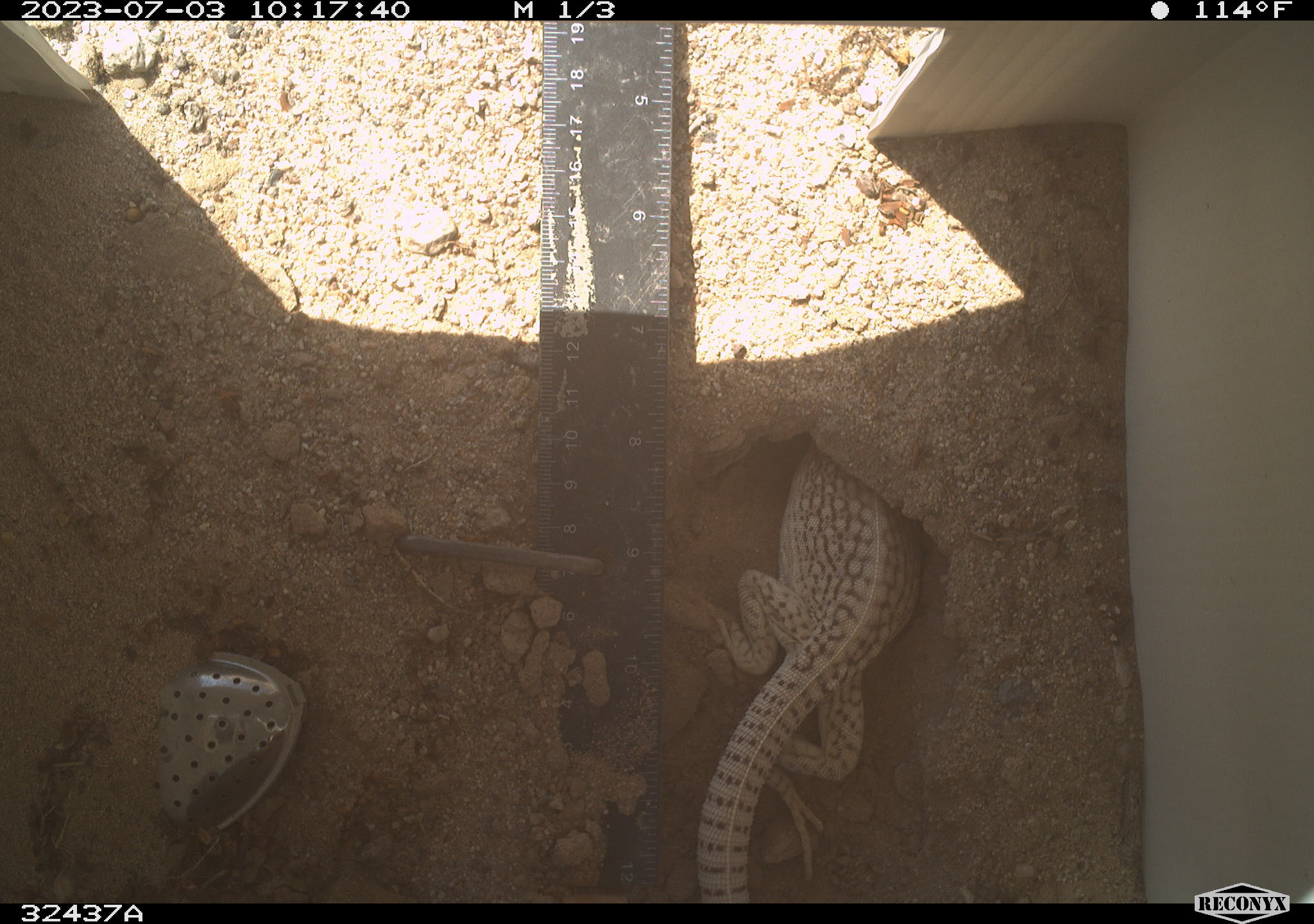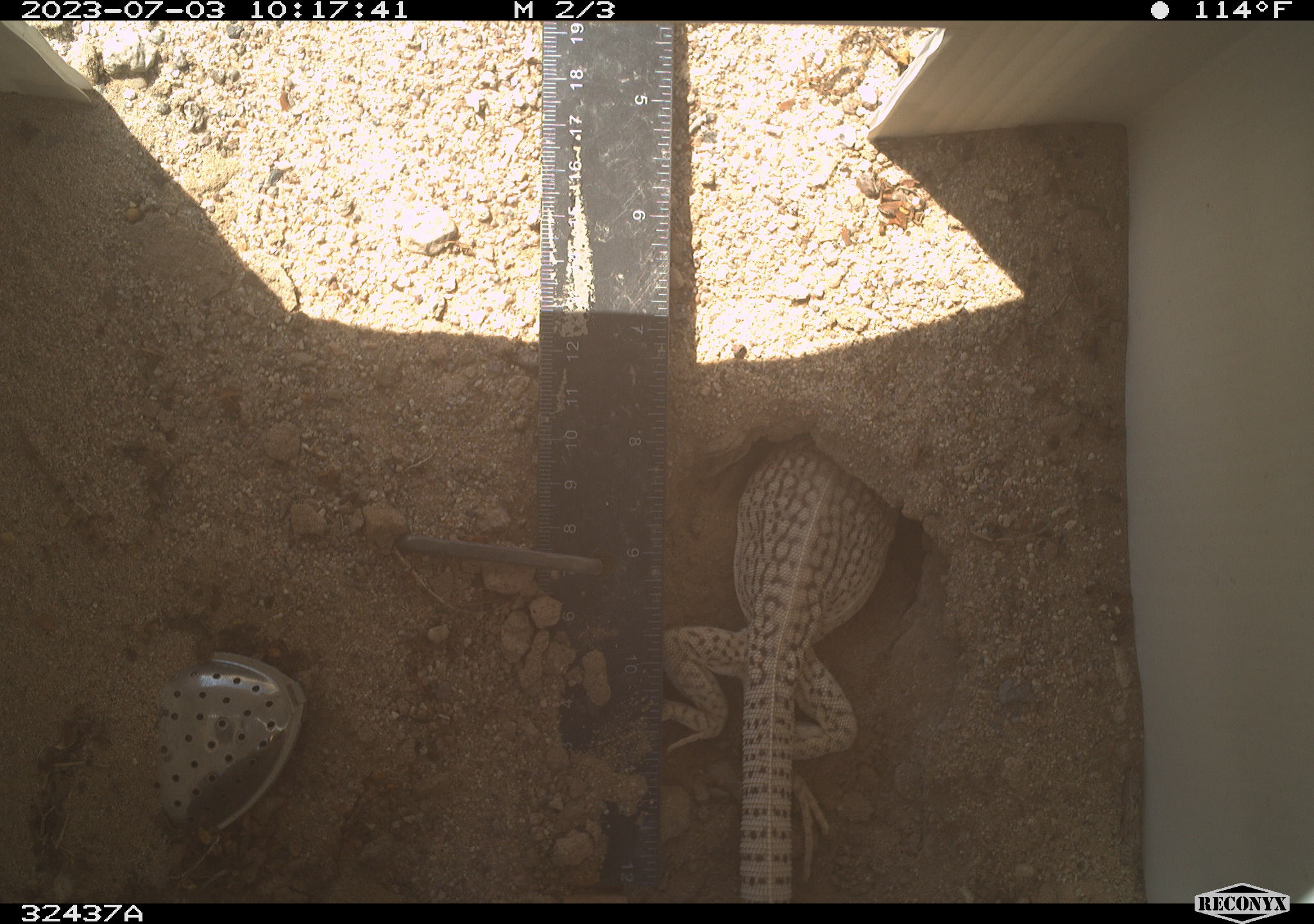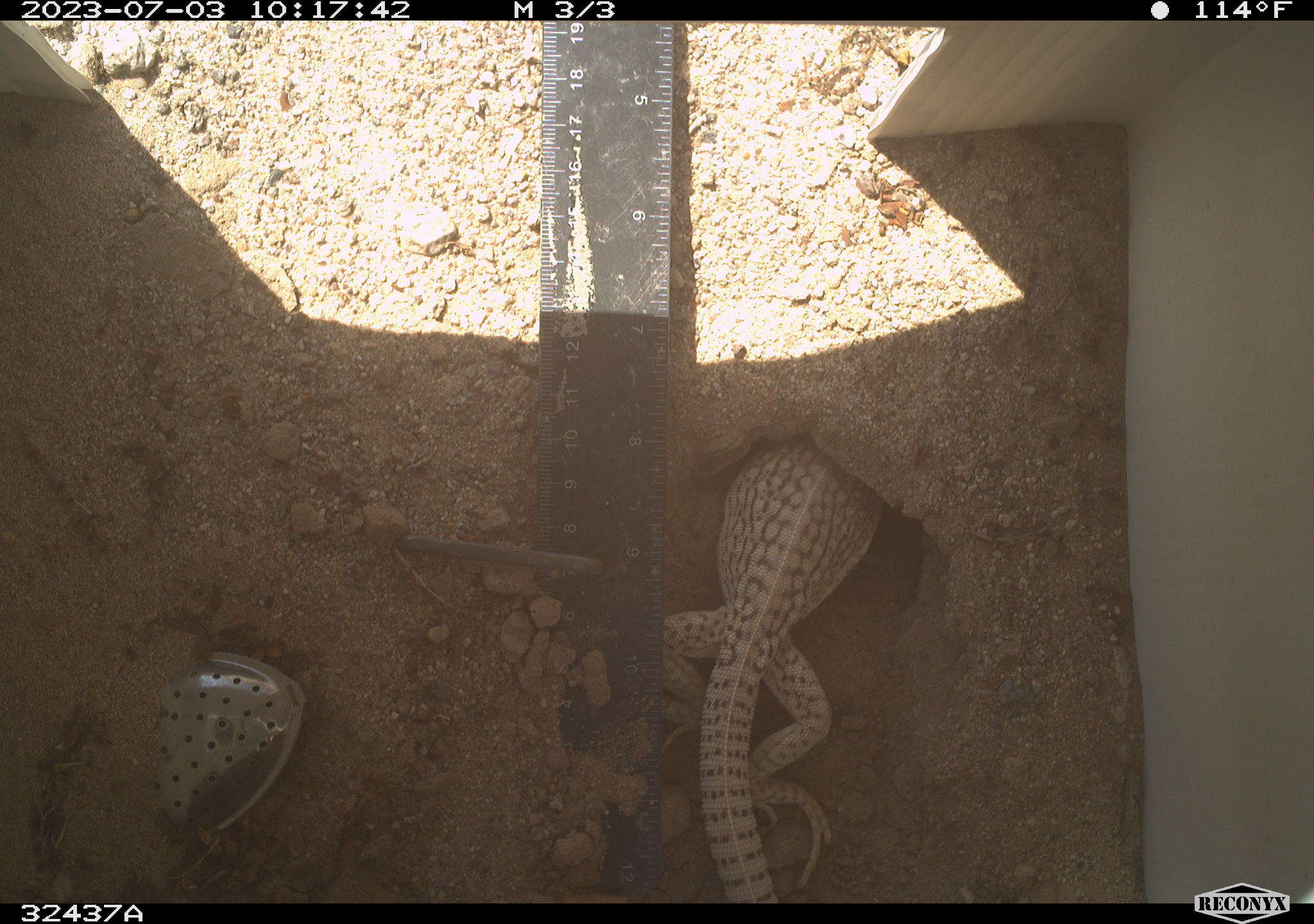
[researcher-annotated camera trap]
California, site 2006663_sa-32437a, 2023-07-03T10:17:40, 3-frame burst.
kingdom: Animalia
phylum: Chordata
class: Reptilia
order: Squamata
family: Iguanidae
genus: Dipsosaurus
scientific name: Dipsosaurus dorsalis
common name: common desert iguana